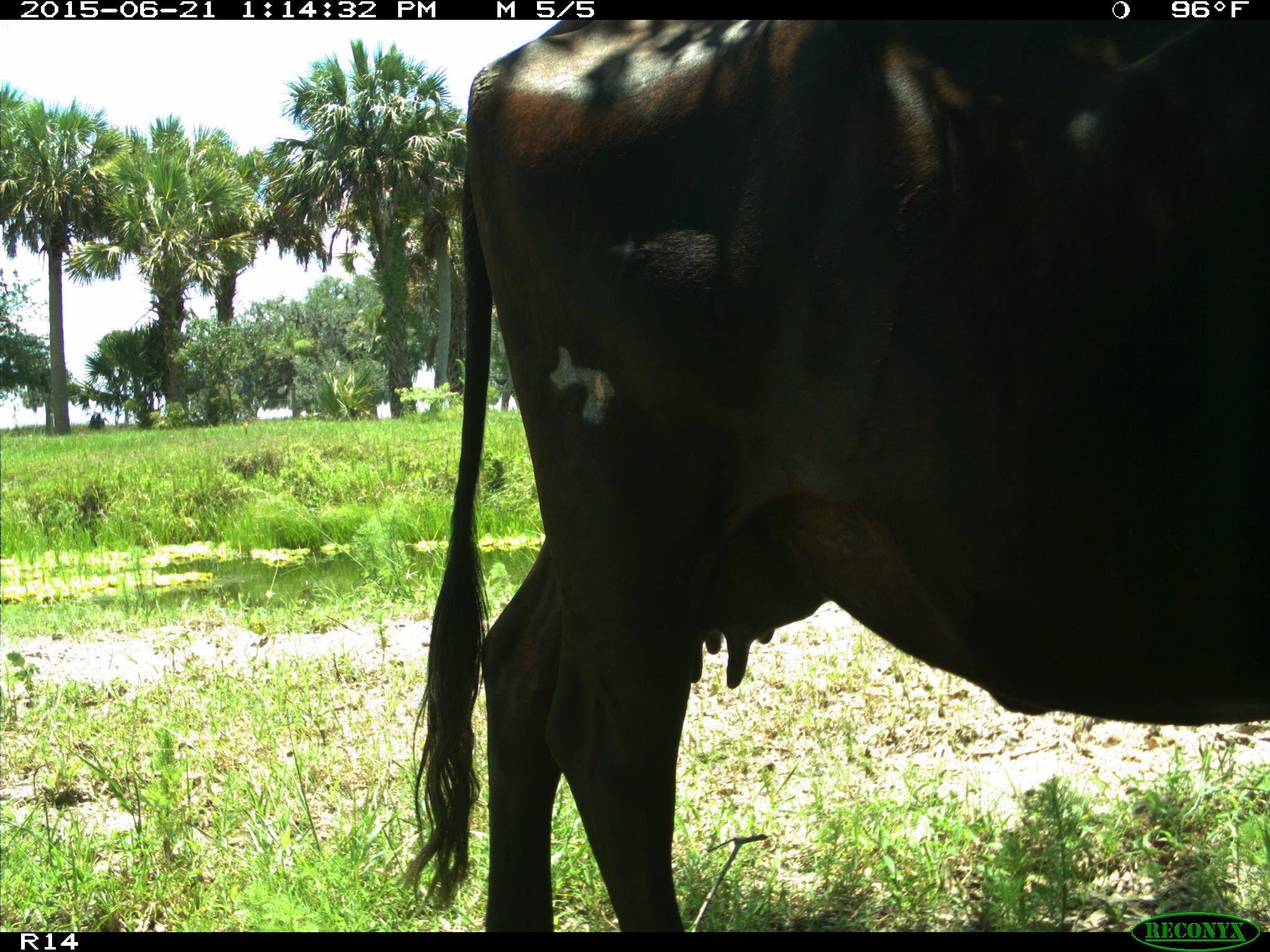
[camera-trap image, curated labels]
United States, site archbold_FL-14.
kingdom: Animalia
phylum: Chordata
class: Mammalia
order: Artiodactyla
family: Bovidae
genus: Bos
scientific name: Bos taurus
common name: domestic cow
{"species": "Bos taurus (domestic cow)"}